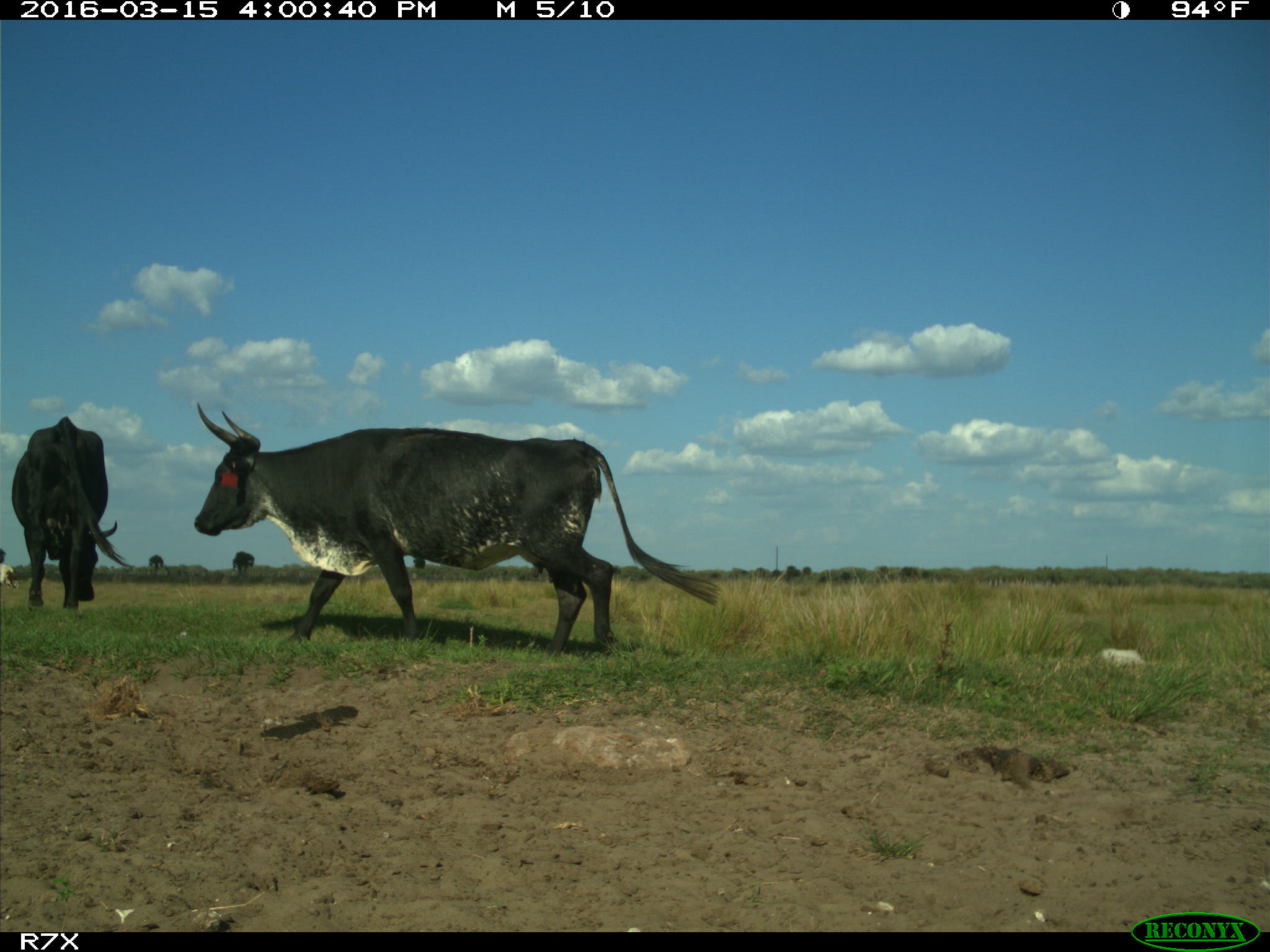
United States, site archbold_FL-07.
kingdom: Animalia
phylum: Chordata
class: Mammalia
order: Artiodactyla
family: Bovidae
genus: Bos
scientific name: Bos taurus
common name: domestic cow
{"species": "Bos taurus (domestic cow)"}